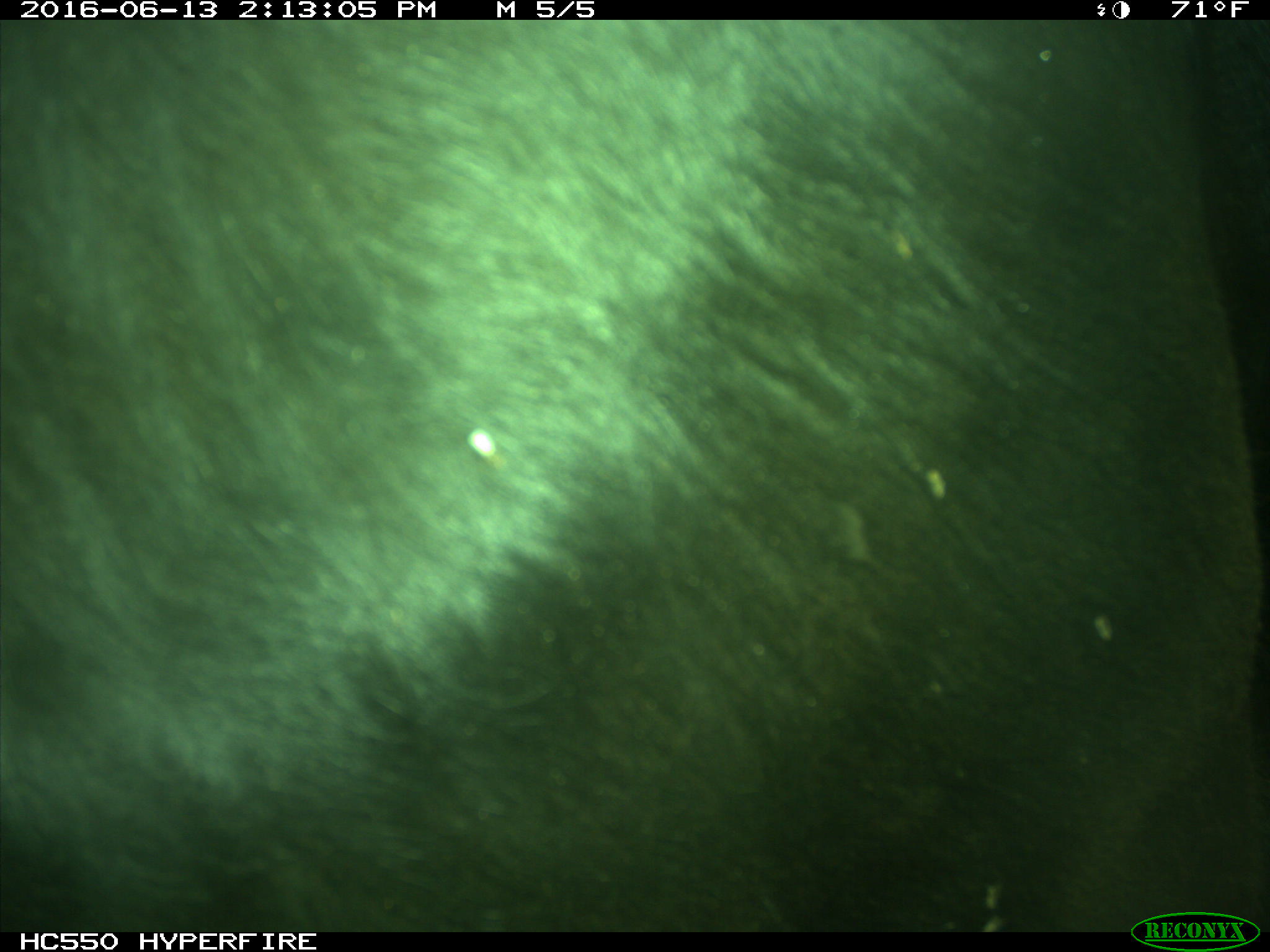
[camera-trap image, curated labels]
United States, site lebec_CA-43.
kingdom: Animalia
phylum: Chordata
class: Mammalia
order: Artiodactyla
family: Bovidae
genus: Bos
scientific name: Bos taurus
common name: domestic cow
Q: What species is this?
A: Bos taurus (domestic cow).